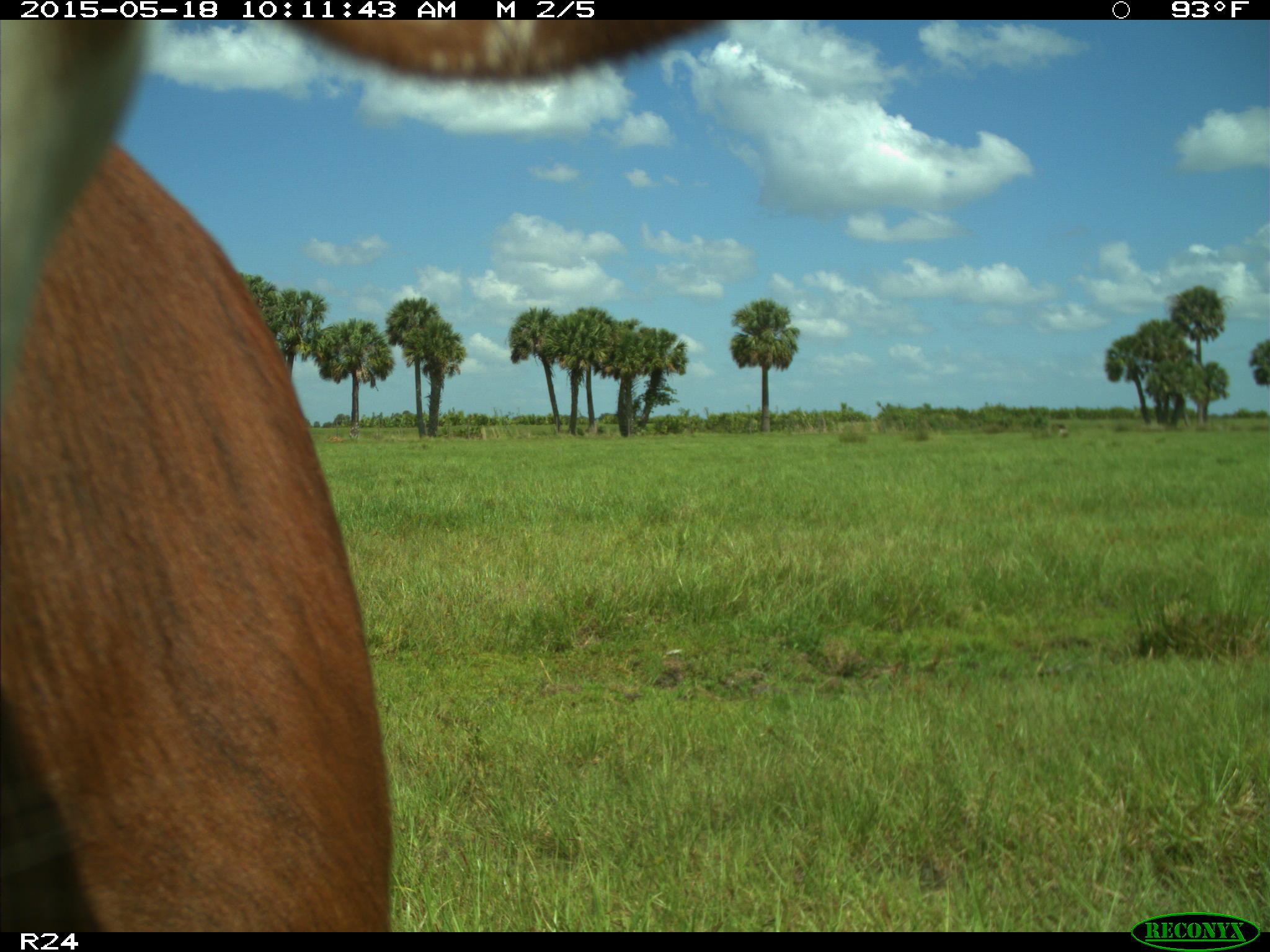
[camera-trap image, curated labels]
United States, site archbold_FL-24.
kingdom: Animalia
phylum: Chordata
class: Mammalia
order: Artiodactyla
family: Bovidae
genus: Bos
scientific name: Bos taurus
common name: domestic cow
Bos taurus (domestic cow).